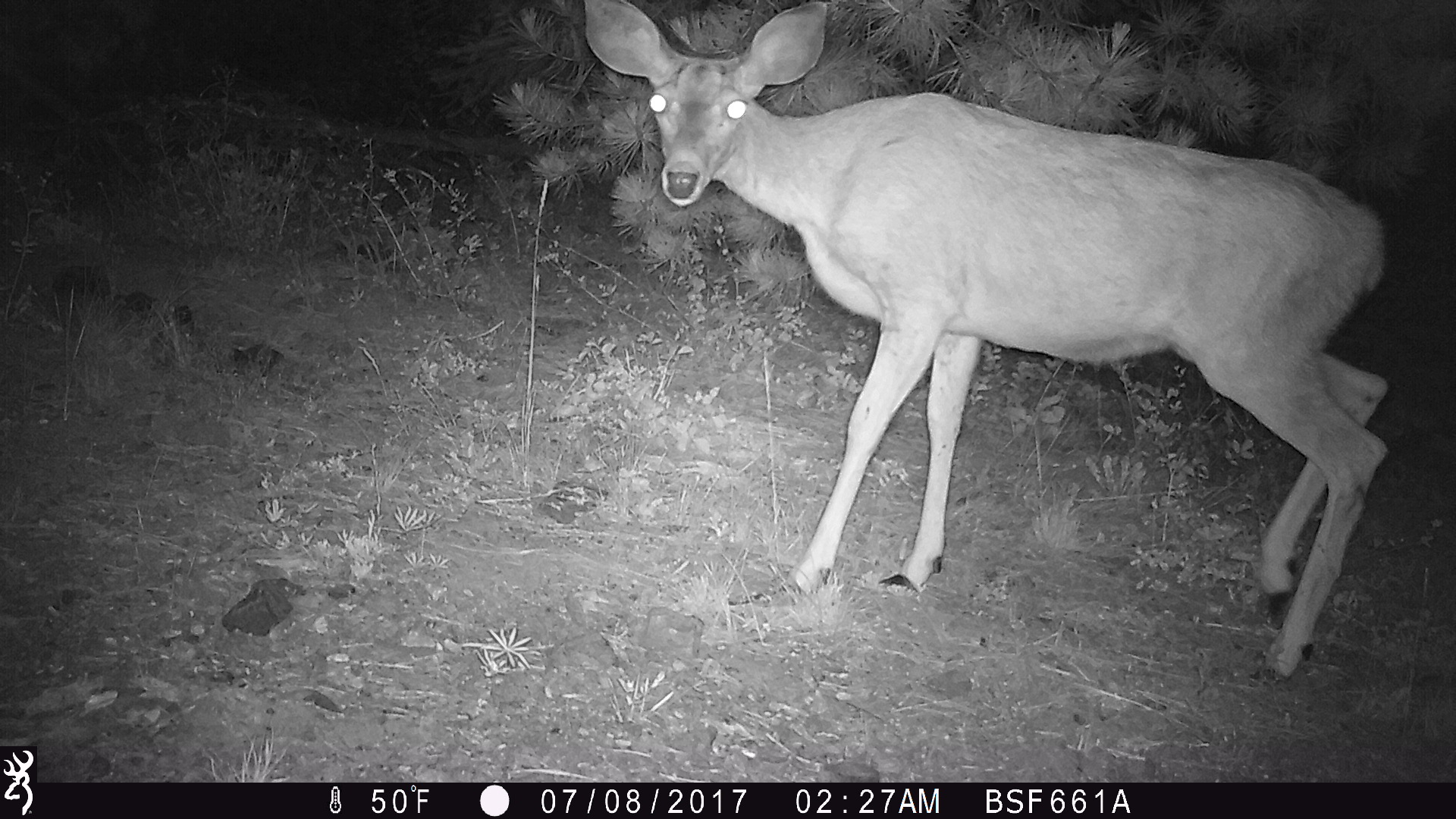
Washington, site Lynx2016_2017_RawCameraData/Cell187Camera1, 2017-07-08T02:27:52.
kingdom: Animalia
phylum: Chordata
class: Mammalia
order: Artiodactyla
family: Cervidae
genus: Odocoileus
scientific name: Odocoileus hemionus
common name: mule deer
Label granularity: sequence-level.